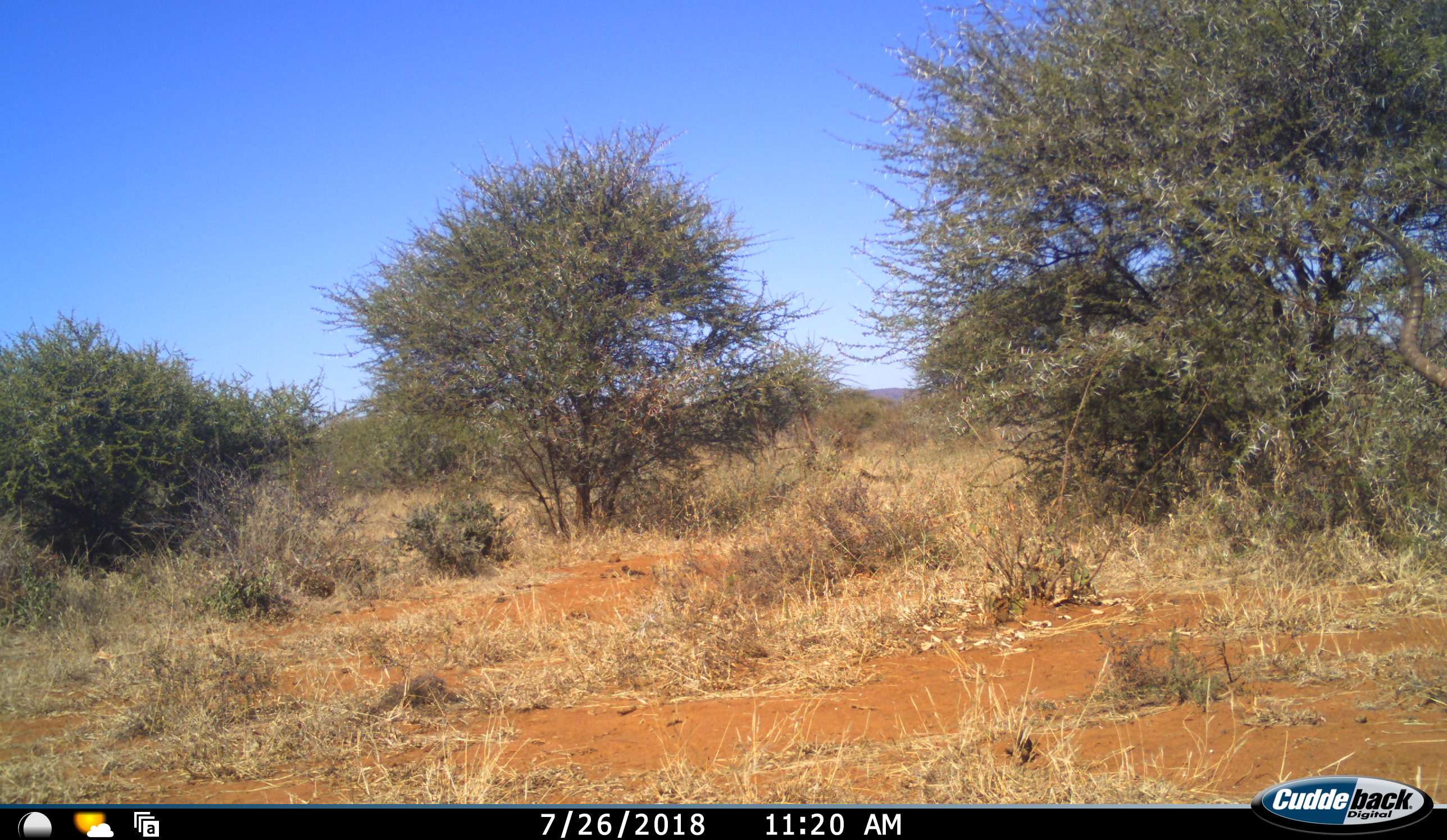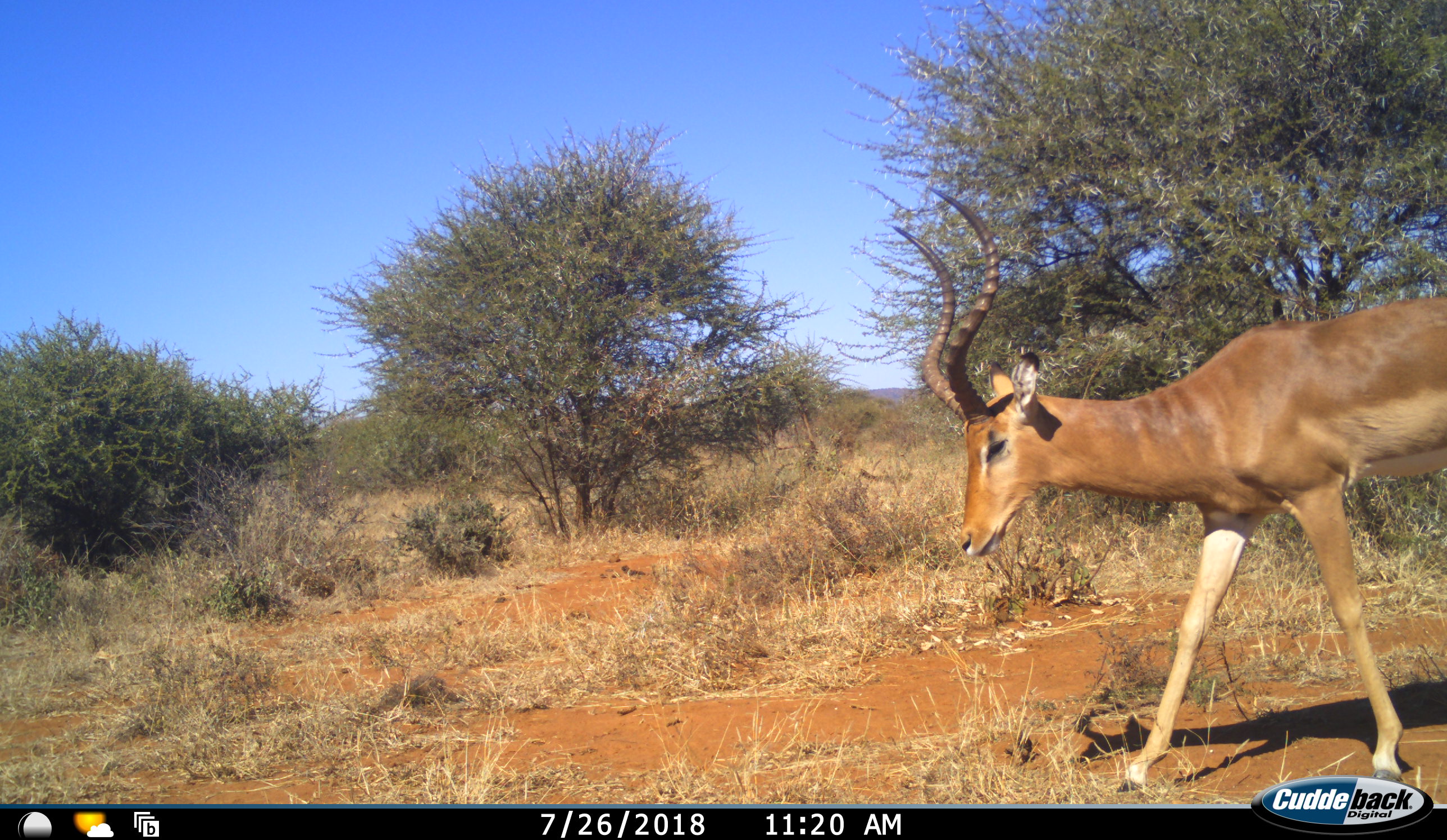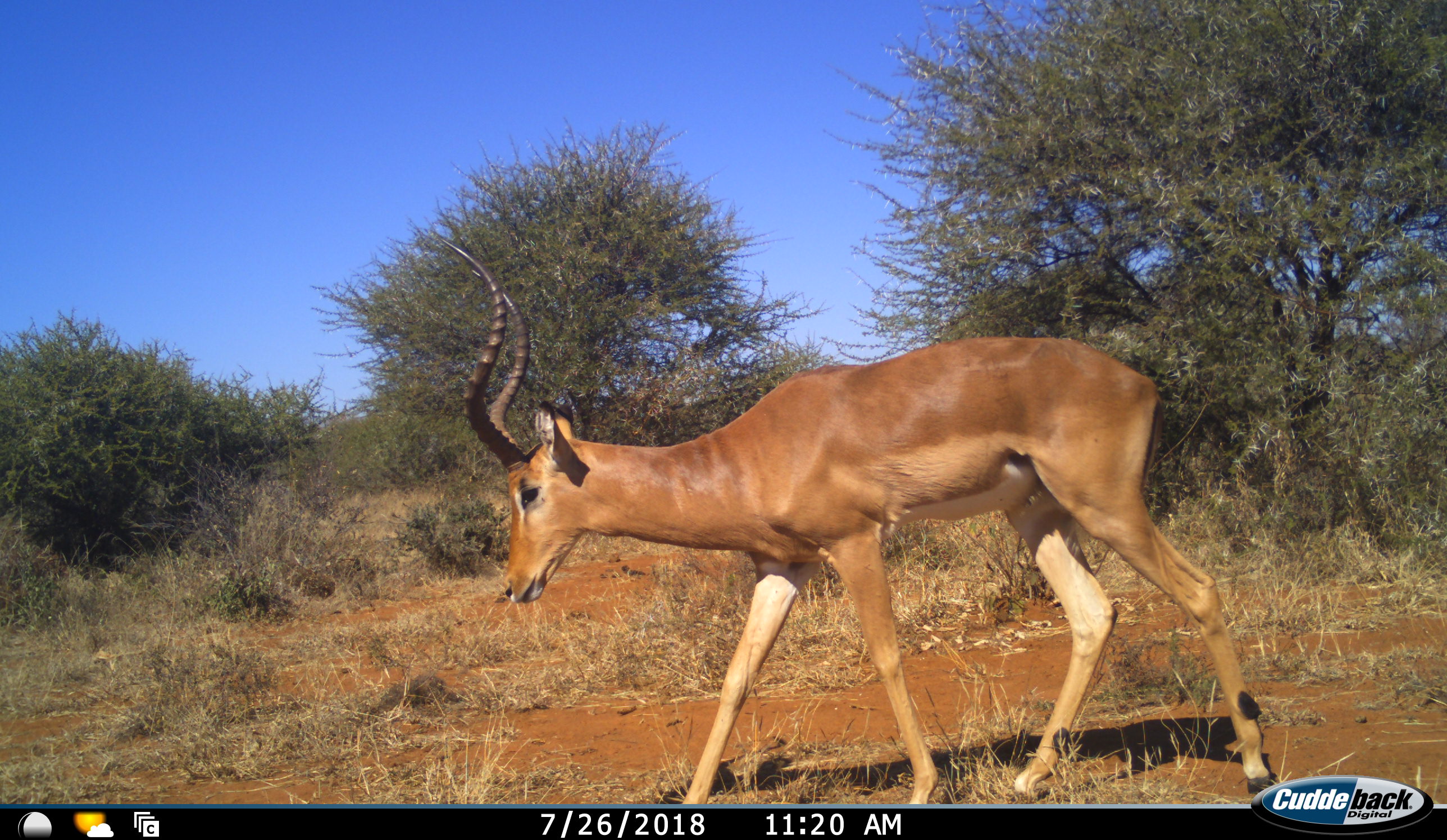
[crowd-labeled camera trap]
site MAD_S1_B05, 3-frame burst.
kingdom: Animalia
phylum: Chordata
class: Mammalia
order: Artiodactyla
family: Bovidae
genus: Aepyceros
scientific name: Aepyceros melampus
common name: impala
Impala (Aepyceros melampus), count 1. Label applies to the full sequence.